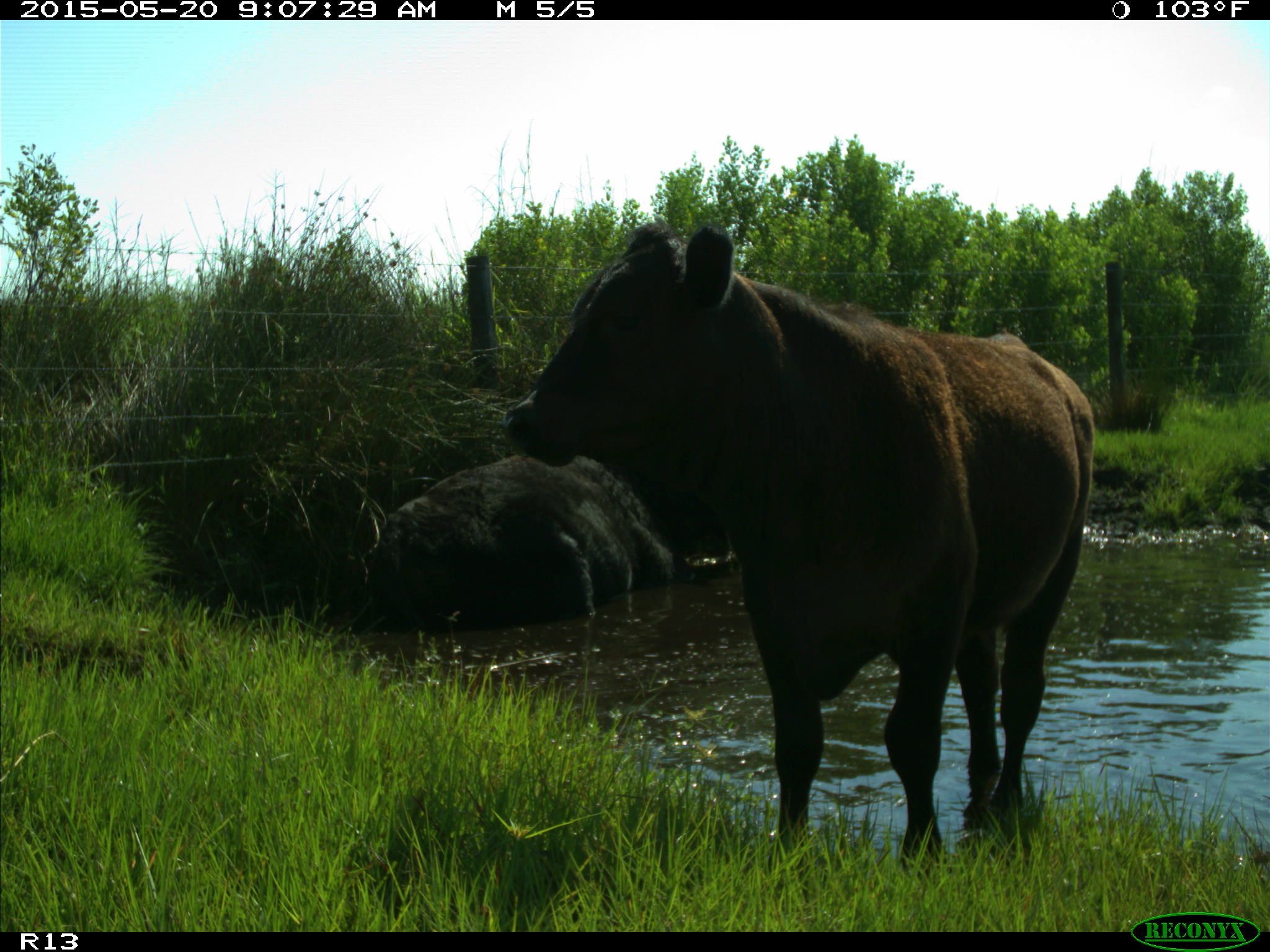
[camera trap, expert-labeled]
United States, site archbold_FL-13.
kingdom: Animalia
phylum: Chordata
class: Mammalia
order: Artiodactyla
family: Bovidae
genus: Bos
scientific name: Bos taurus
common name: domestic cow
Bos taurus (domestic cow).